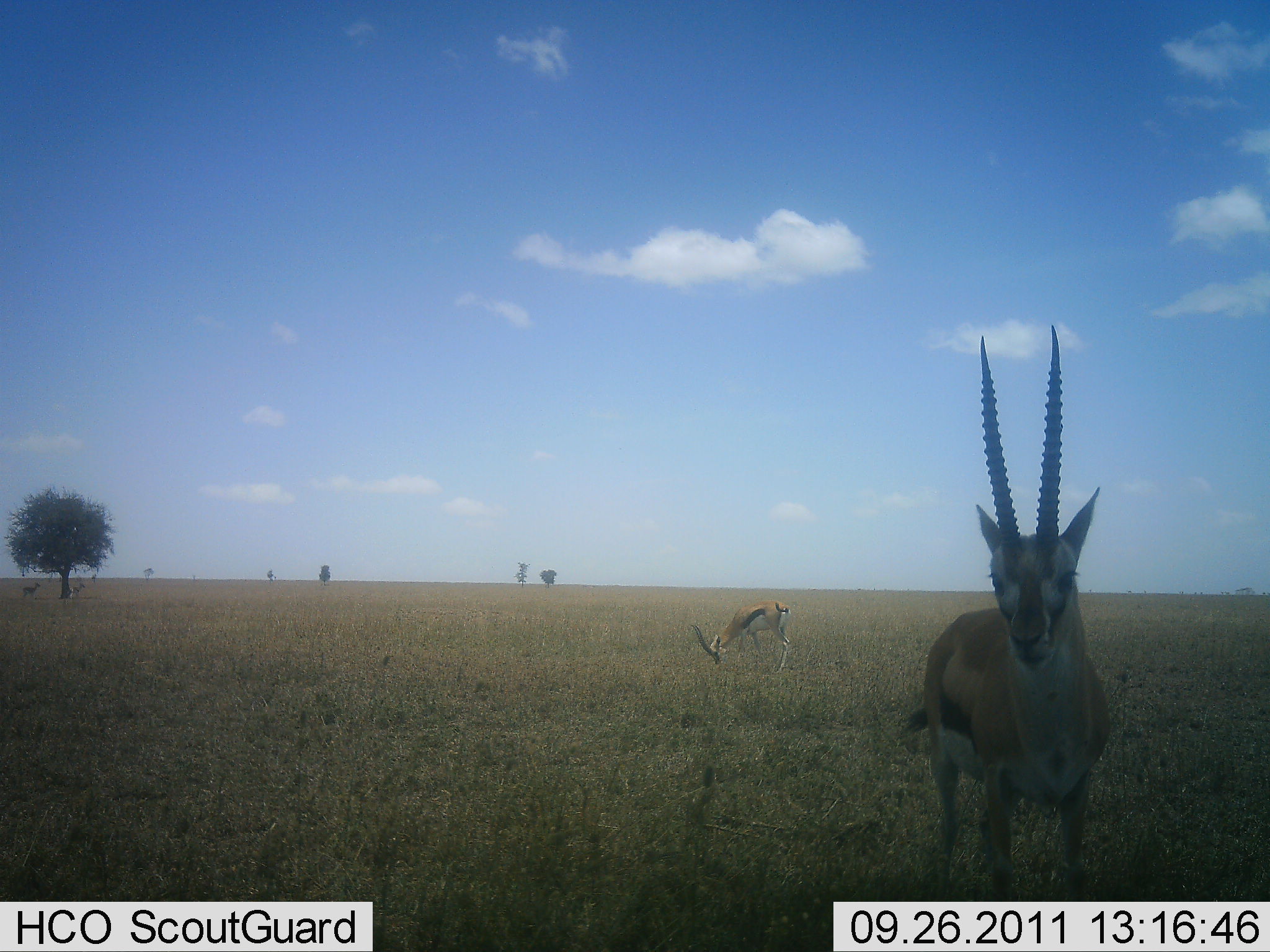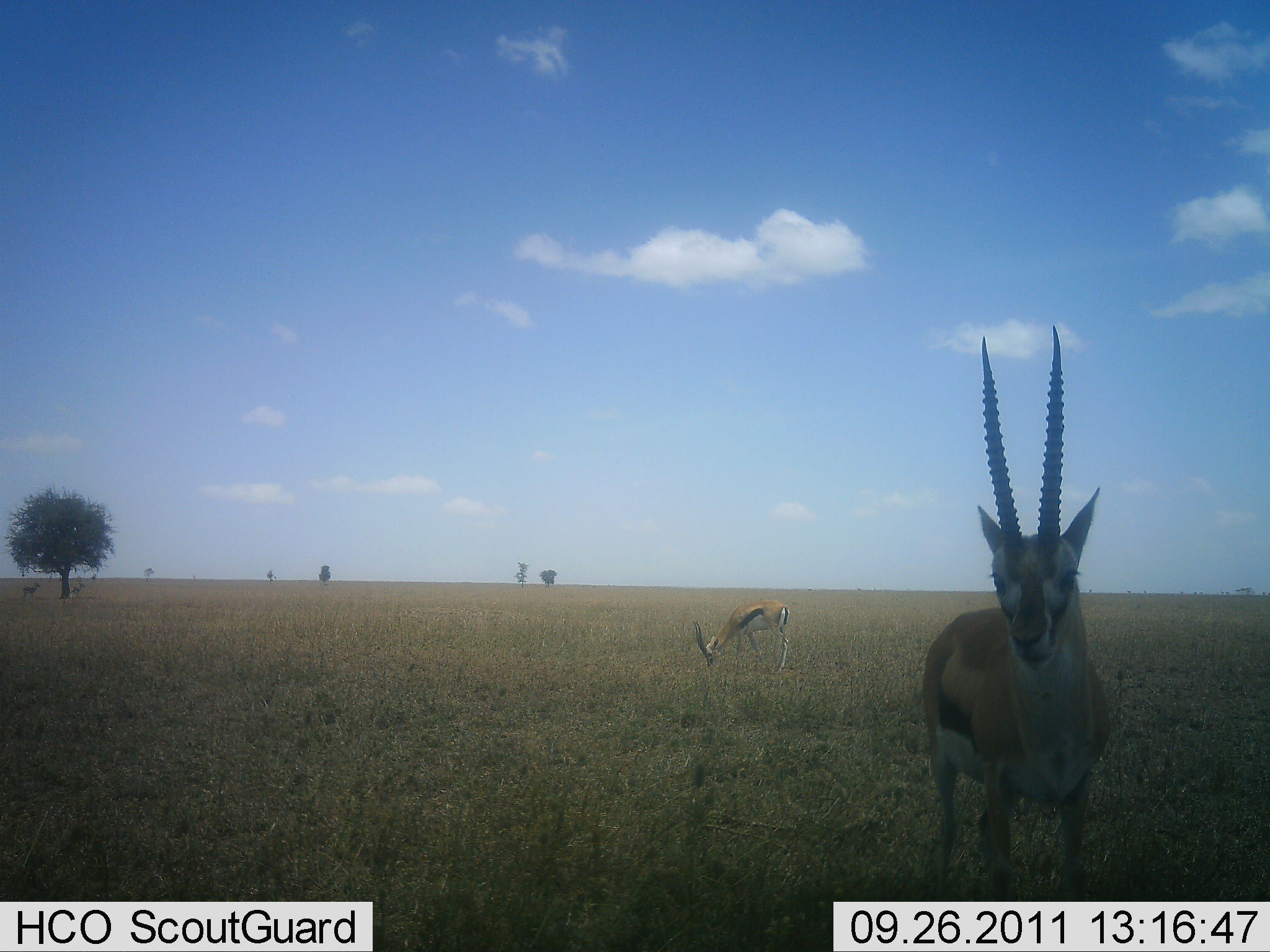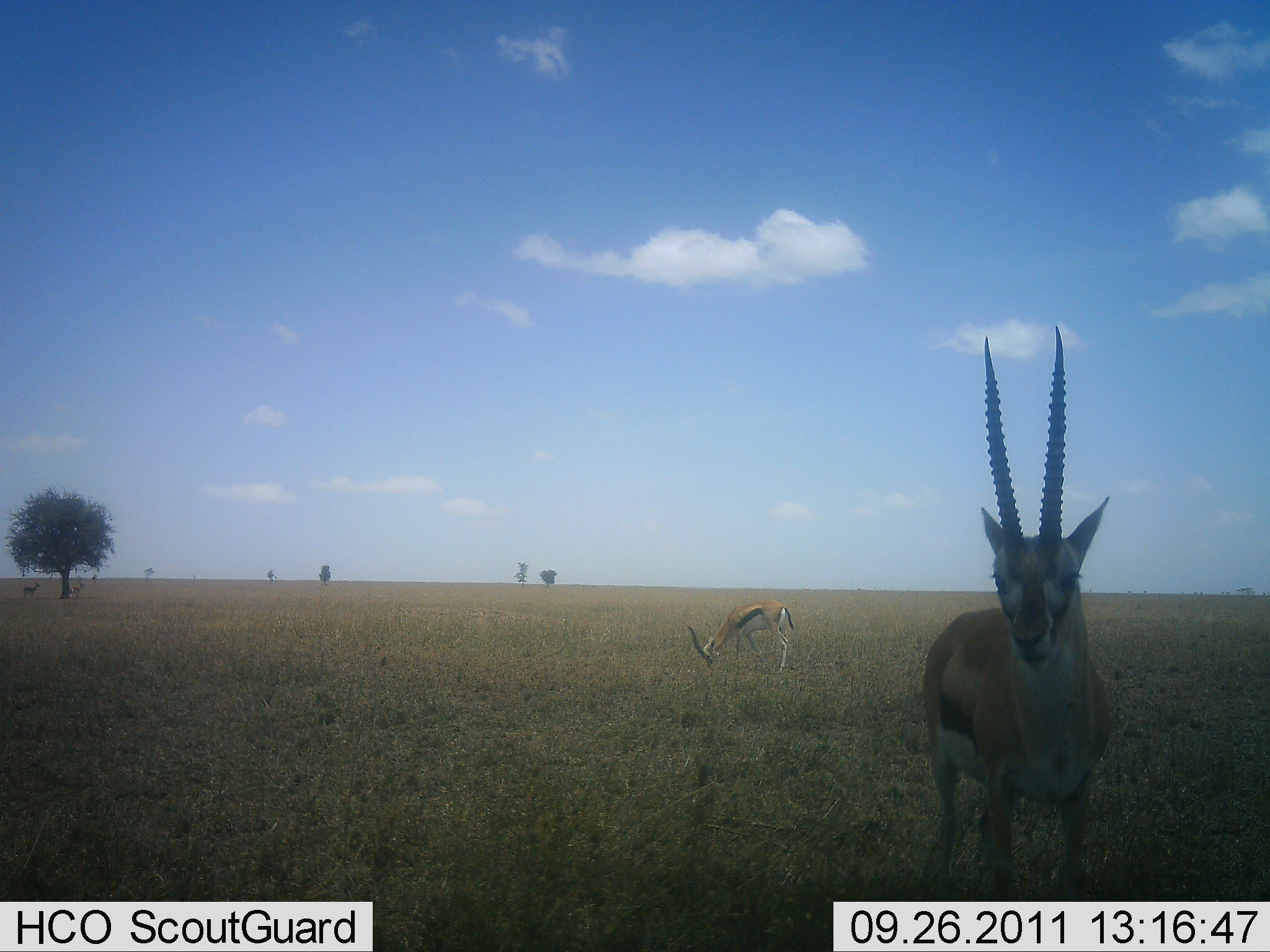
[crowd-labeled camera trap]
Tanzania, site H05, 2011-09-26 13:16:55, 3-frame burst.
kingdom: Animalia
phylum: Chordata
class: Mammalia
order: Artiodactyla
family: Bovidae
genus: Eudorcas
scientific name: Eudorcas thomsonii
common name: thomson's gazelle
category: gazellethomsons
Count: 2.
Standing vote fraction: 90%.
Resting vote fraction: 0%.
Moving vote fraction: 0%.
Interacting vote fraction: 0%.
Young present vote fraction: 0%.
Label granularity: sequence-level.